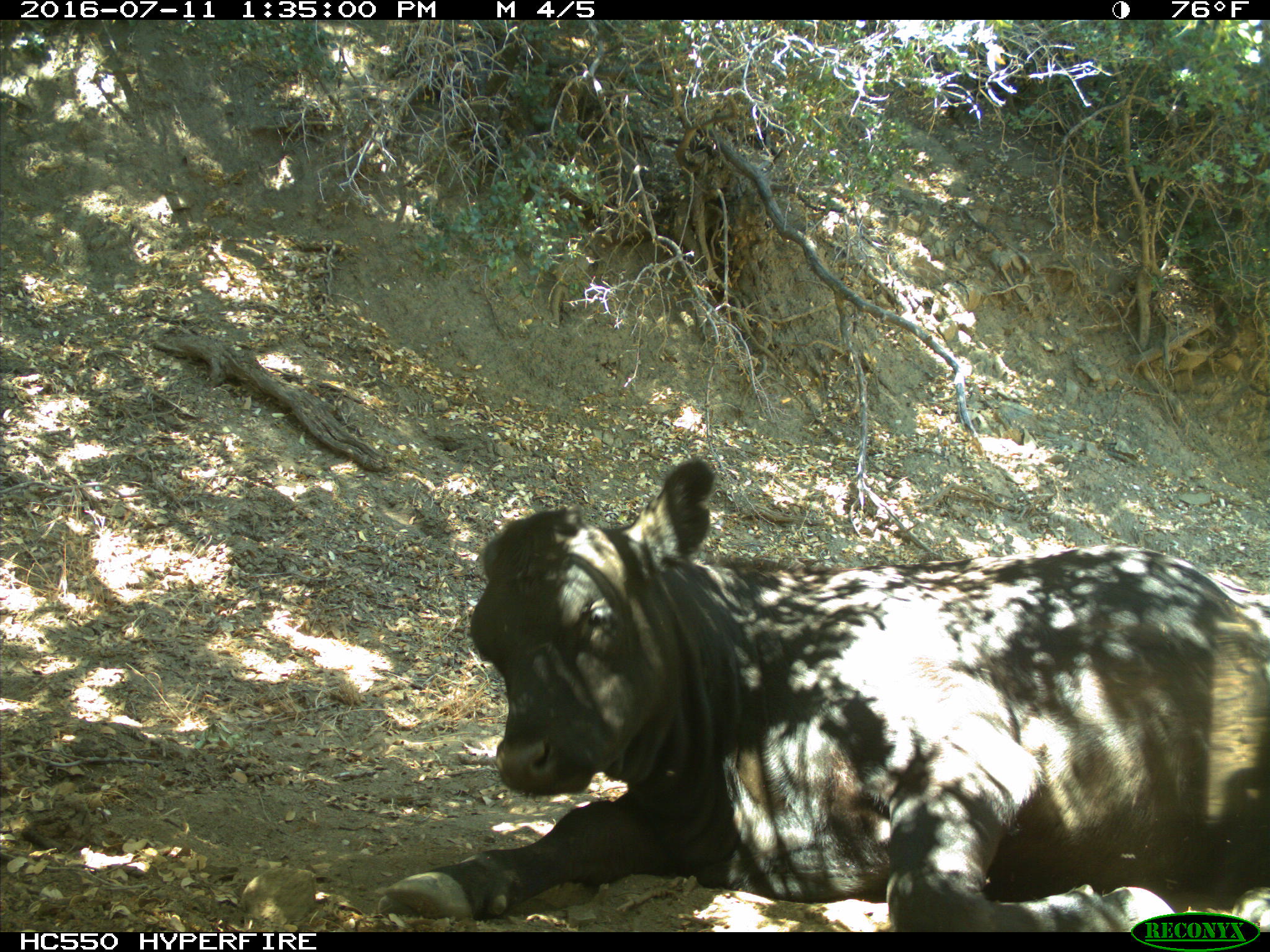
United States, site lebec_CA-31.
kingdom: Animalia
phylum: Chordata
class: Mammalia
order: Artiodactyla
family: Bovidae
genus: Bos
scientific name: Bos taurus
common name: domestic cow